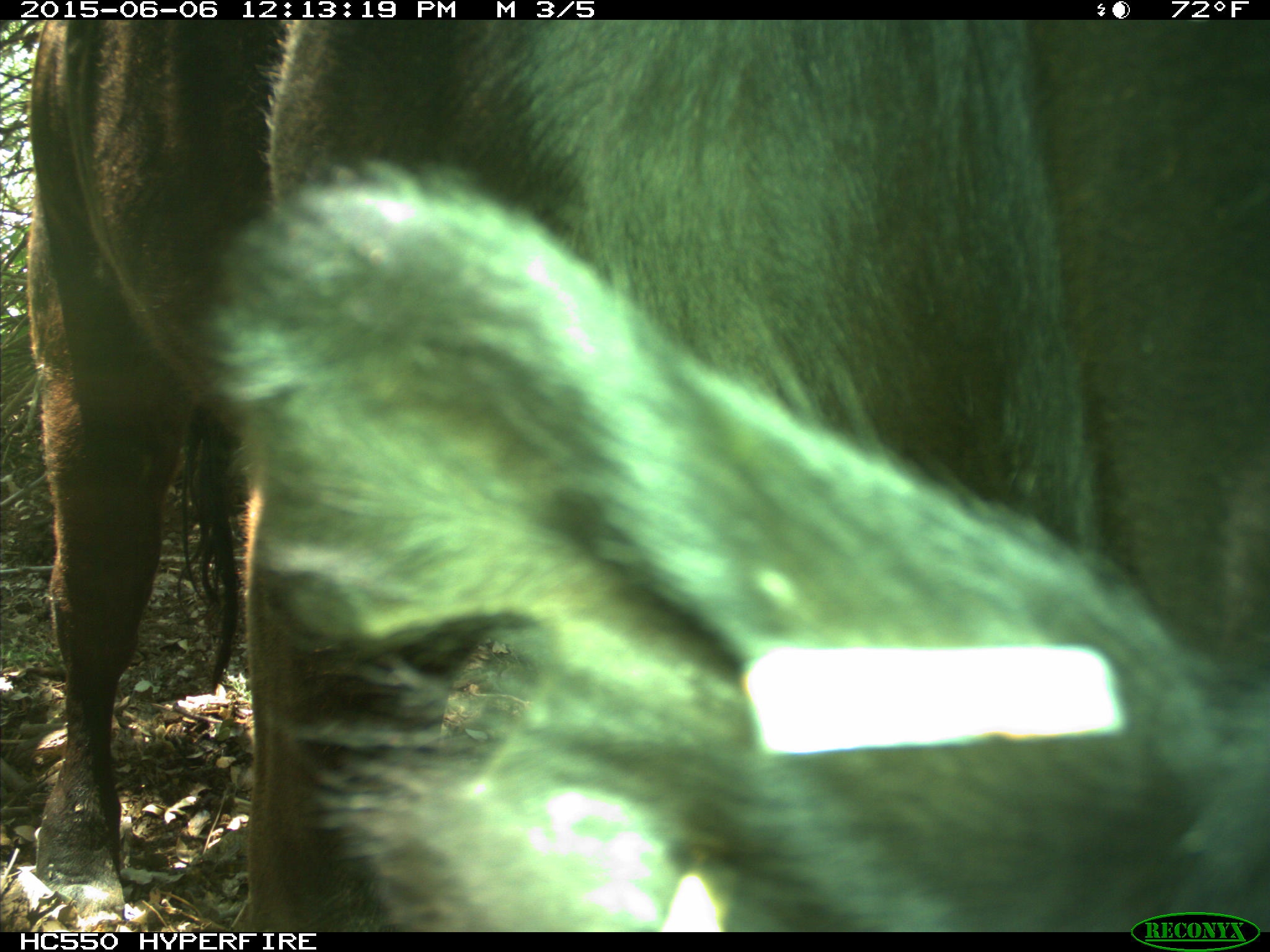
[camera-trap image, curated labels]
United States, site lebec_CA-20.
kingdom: Animalia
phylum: Chordata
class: Mammalia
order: Artiodactyla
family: Bovidae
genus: Bos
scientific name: Bos taurus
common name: domestic cow